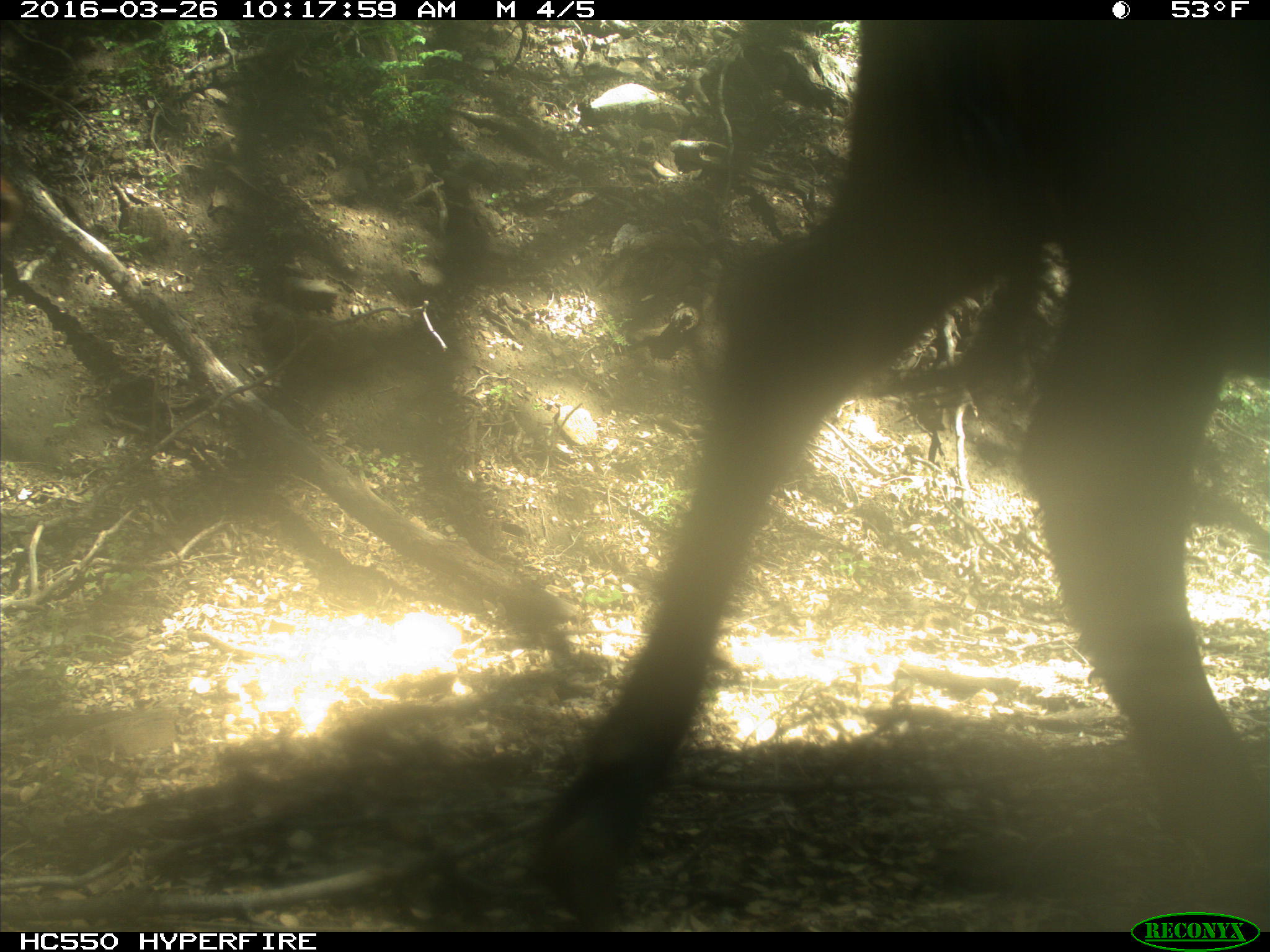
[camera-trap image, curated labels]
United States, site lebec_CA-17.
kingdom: Animalia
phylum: Chordata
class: Mammalia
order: Artiodactyla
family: Bovidae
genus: Bos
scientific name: Bos taurus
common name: domestic cow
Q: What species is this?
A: Bos taurus (domestic cow).